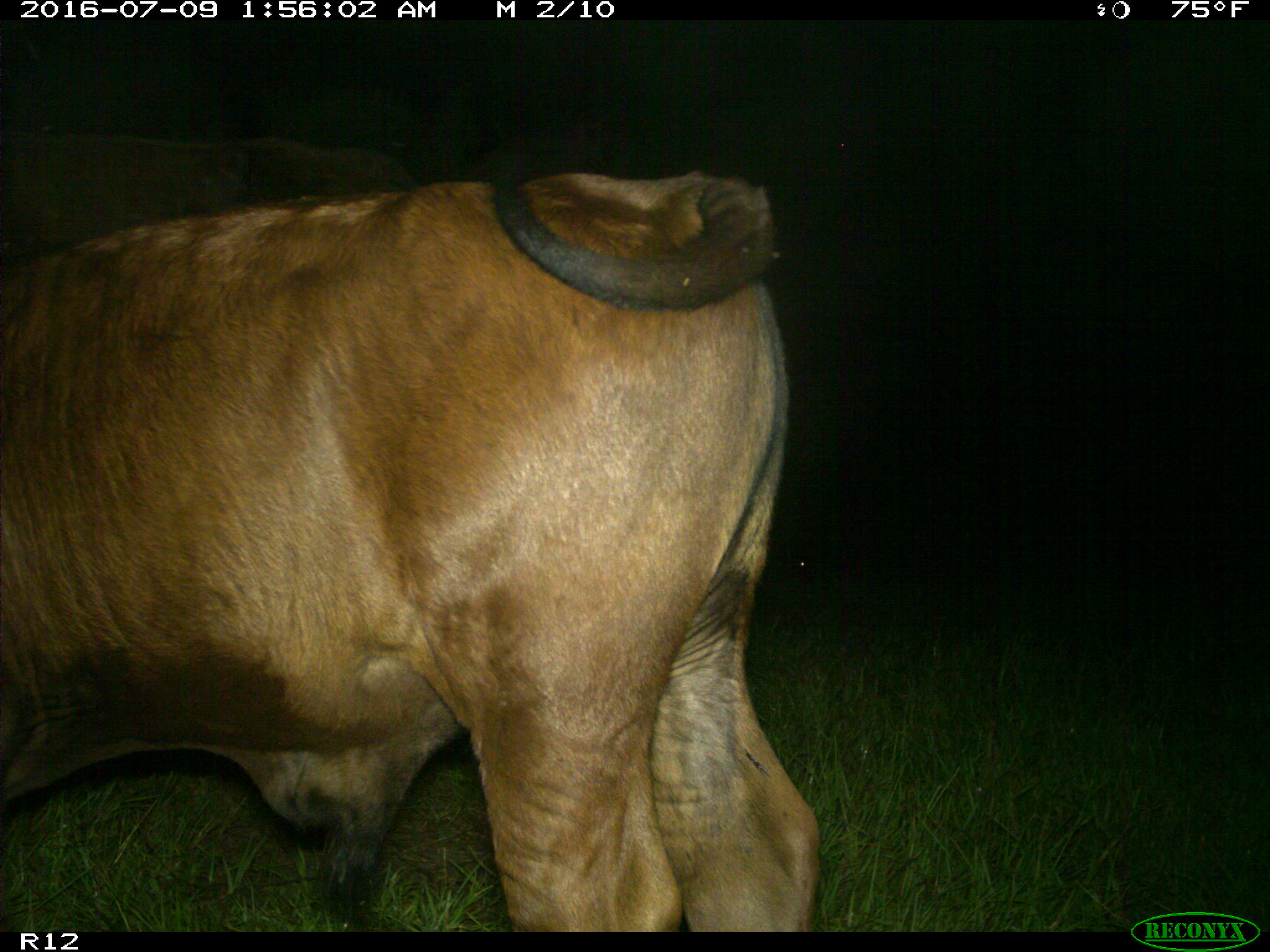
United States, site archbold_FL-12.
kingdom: Animalia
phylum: Chordata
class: Mammalia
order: Artiodactyla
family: Bovidae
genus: Bos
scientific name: Bos taurus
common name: domestic cow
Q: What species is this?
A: Bos taurus (domestic cow).